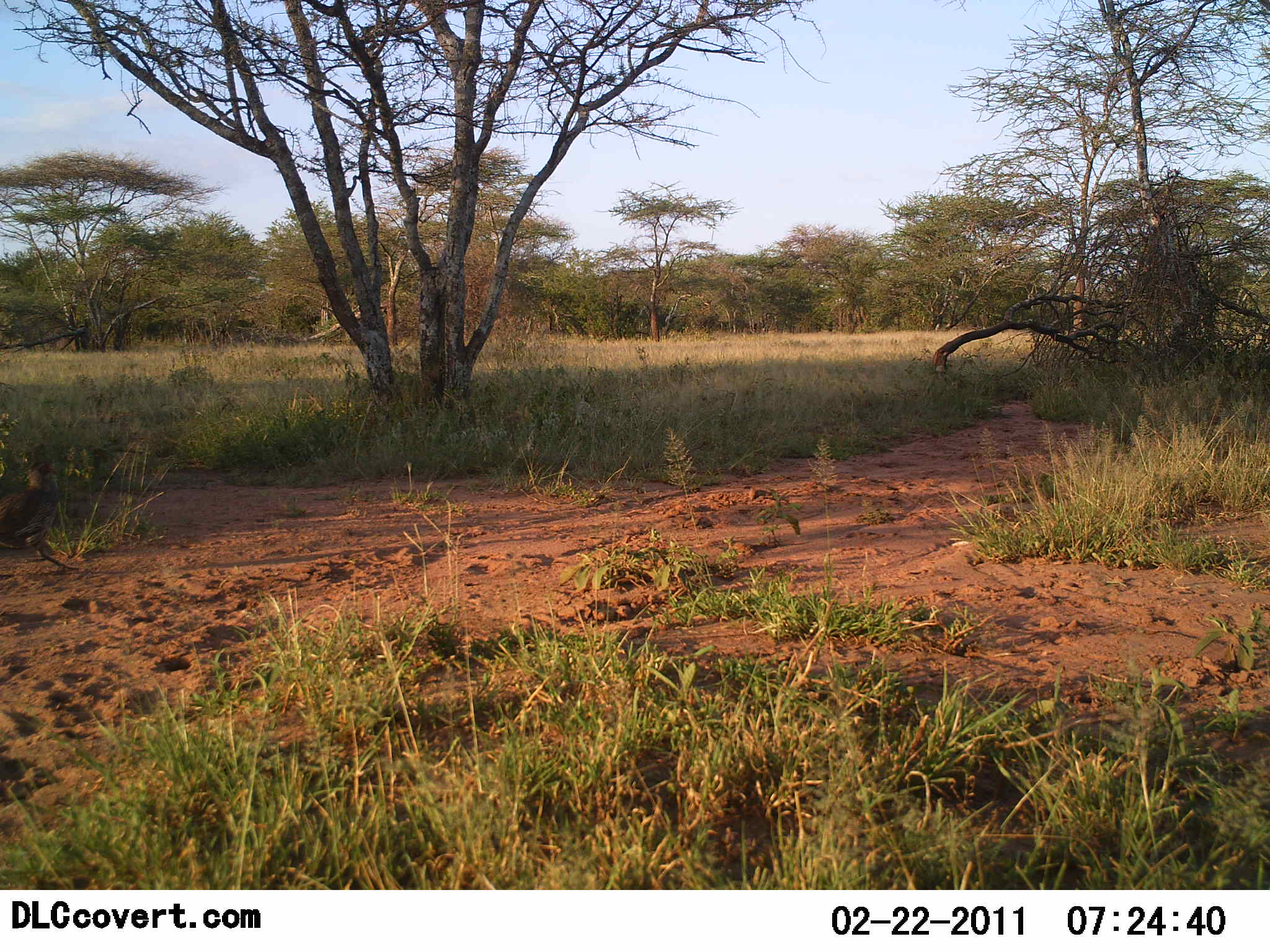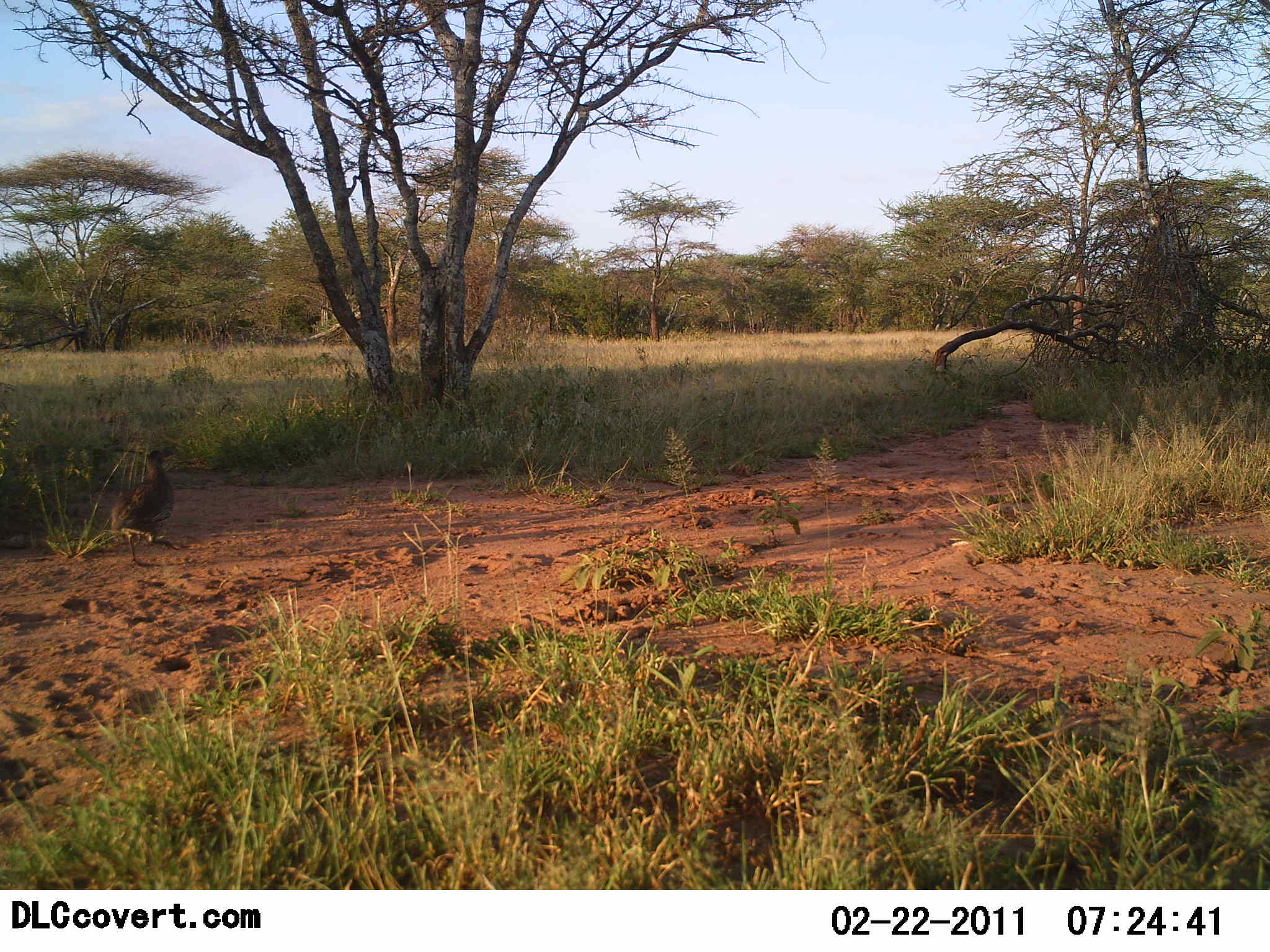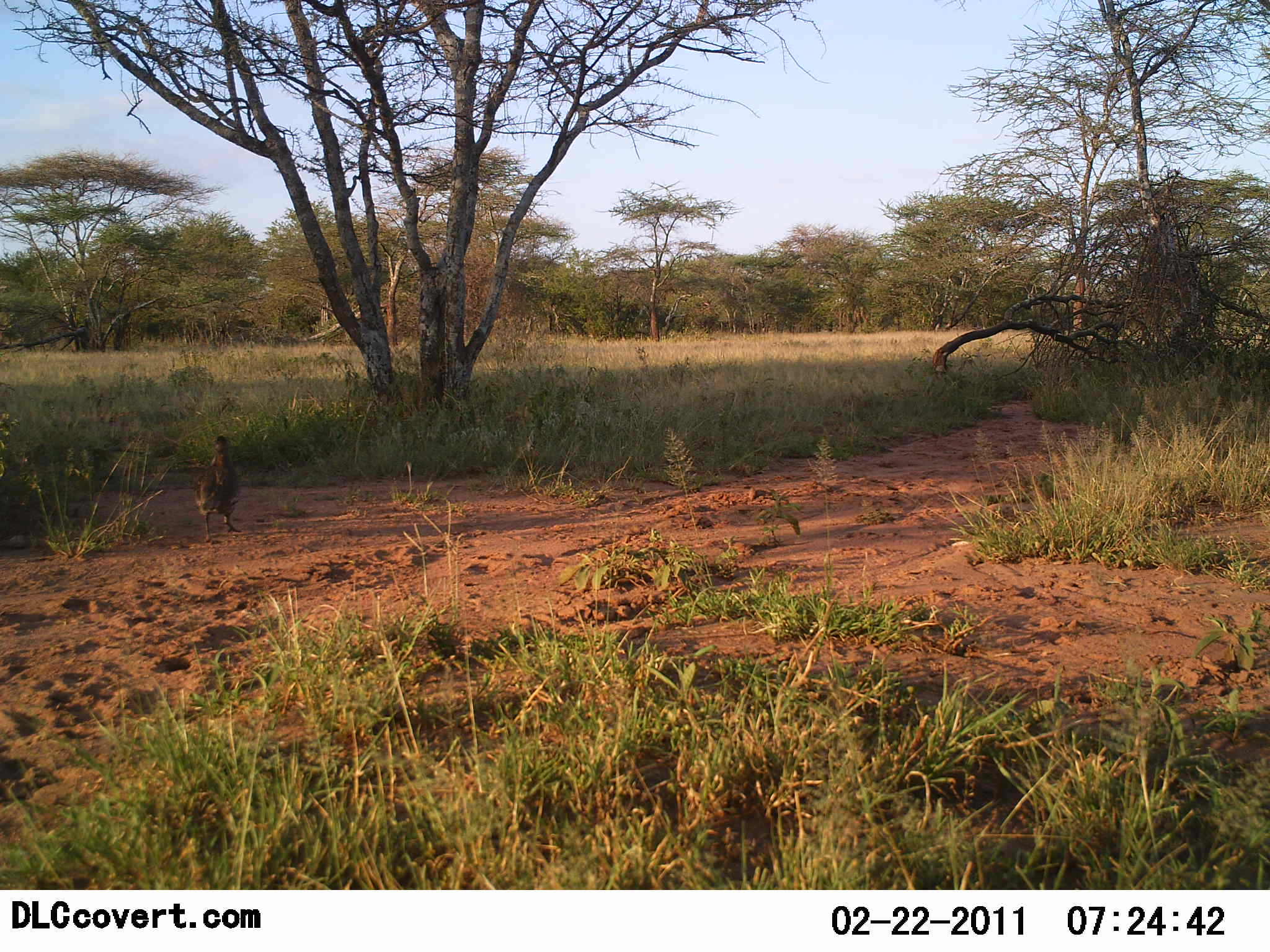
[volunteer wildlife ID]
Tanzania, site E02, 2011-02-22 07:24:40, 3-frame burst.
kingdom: Animalia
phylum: Chordata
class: Aves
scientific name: Aves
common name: bird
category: otherbird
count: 1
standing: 20%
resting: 0%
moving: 80%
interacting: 0%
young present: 0%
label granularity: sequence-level